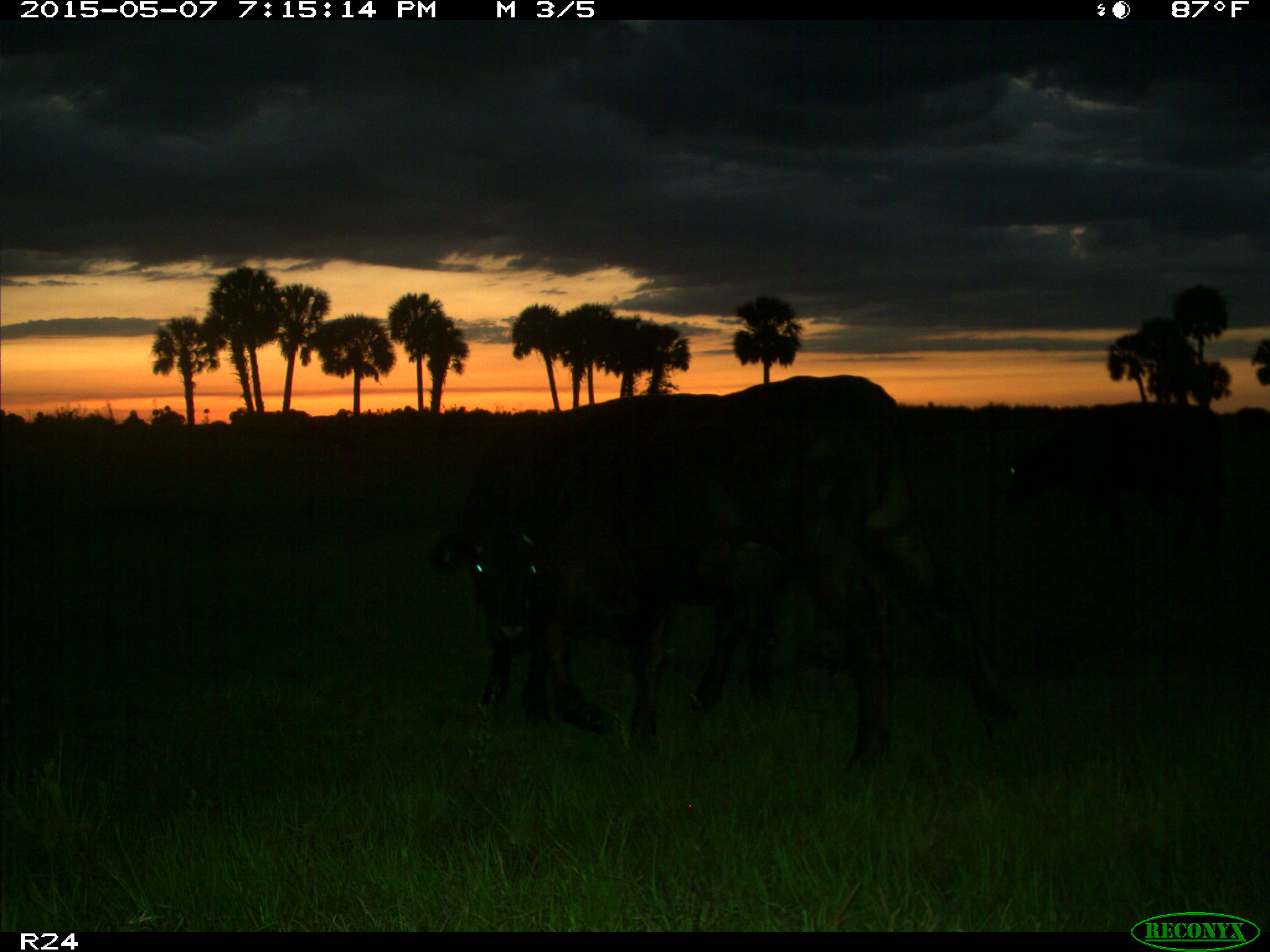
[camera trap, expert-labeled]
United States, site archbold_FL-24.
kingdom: Animalia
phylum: Chordata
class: Mammalia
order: Artiodactyla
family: Bovidae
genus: Bos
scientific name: Bos taurus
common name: domestic cow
Bos taurus (domestic cow).